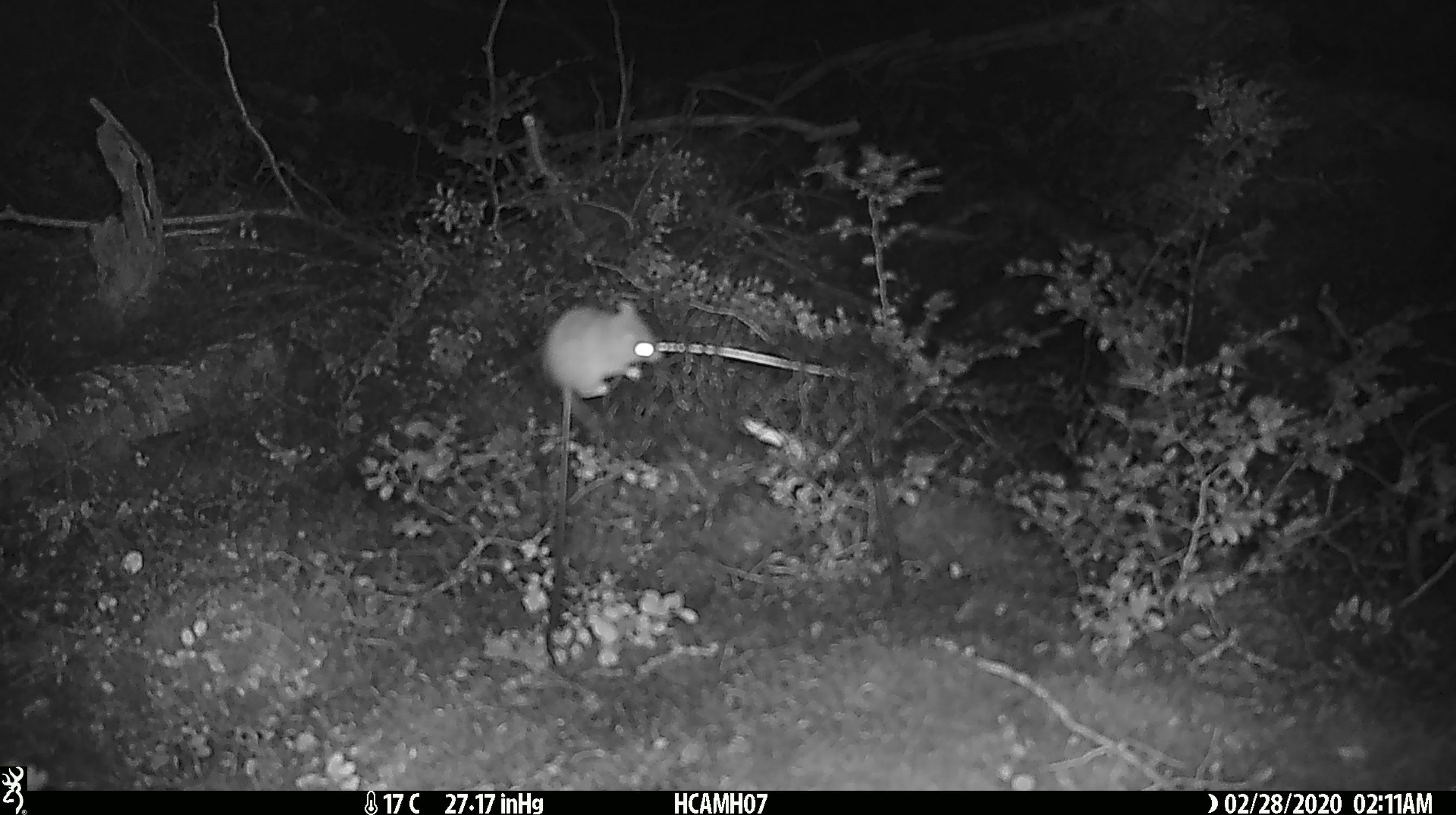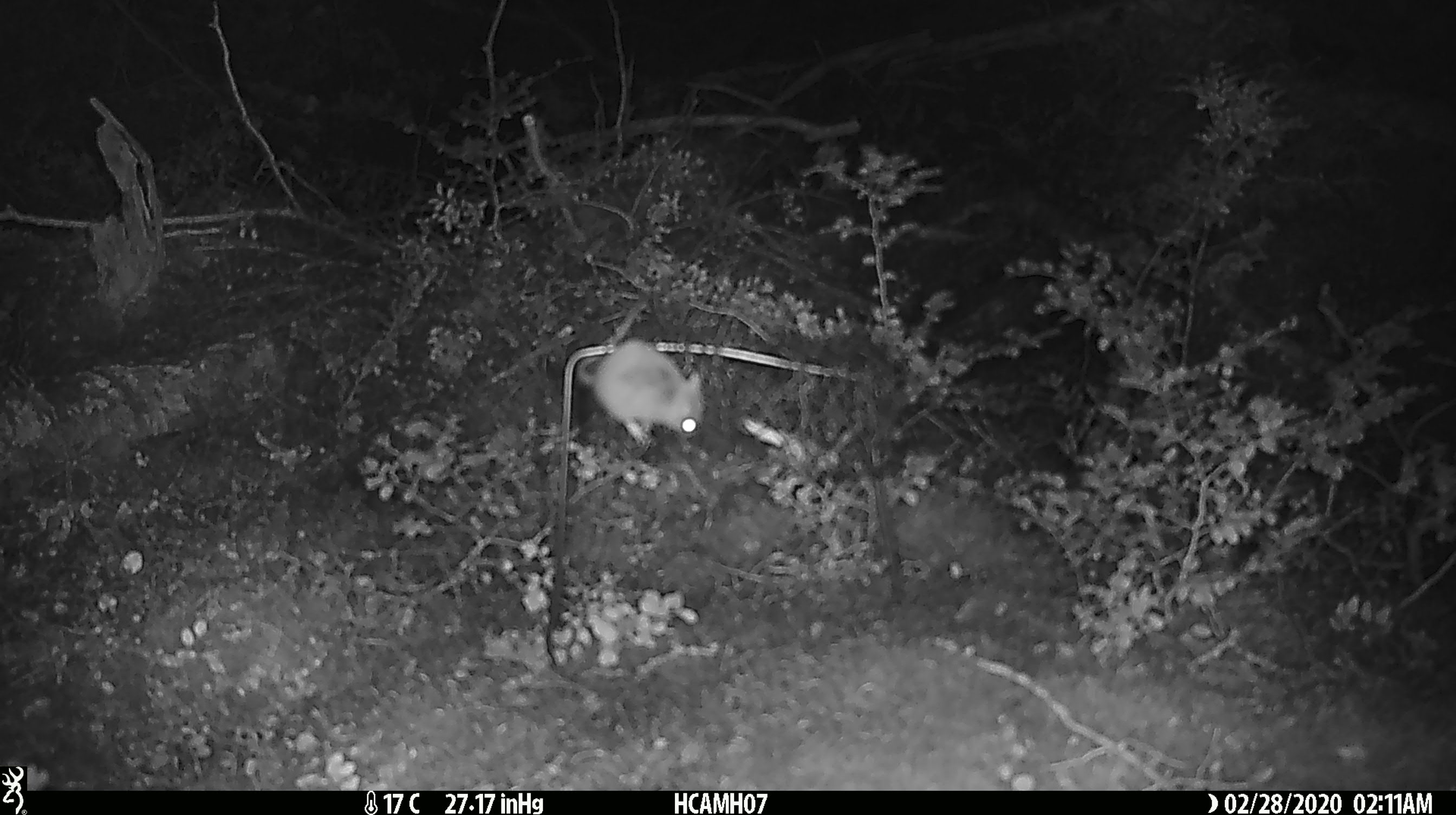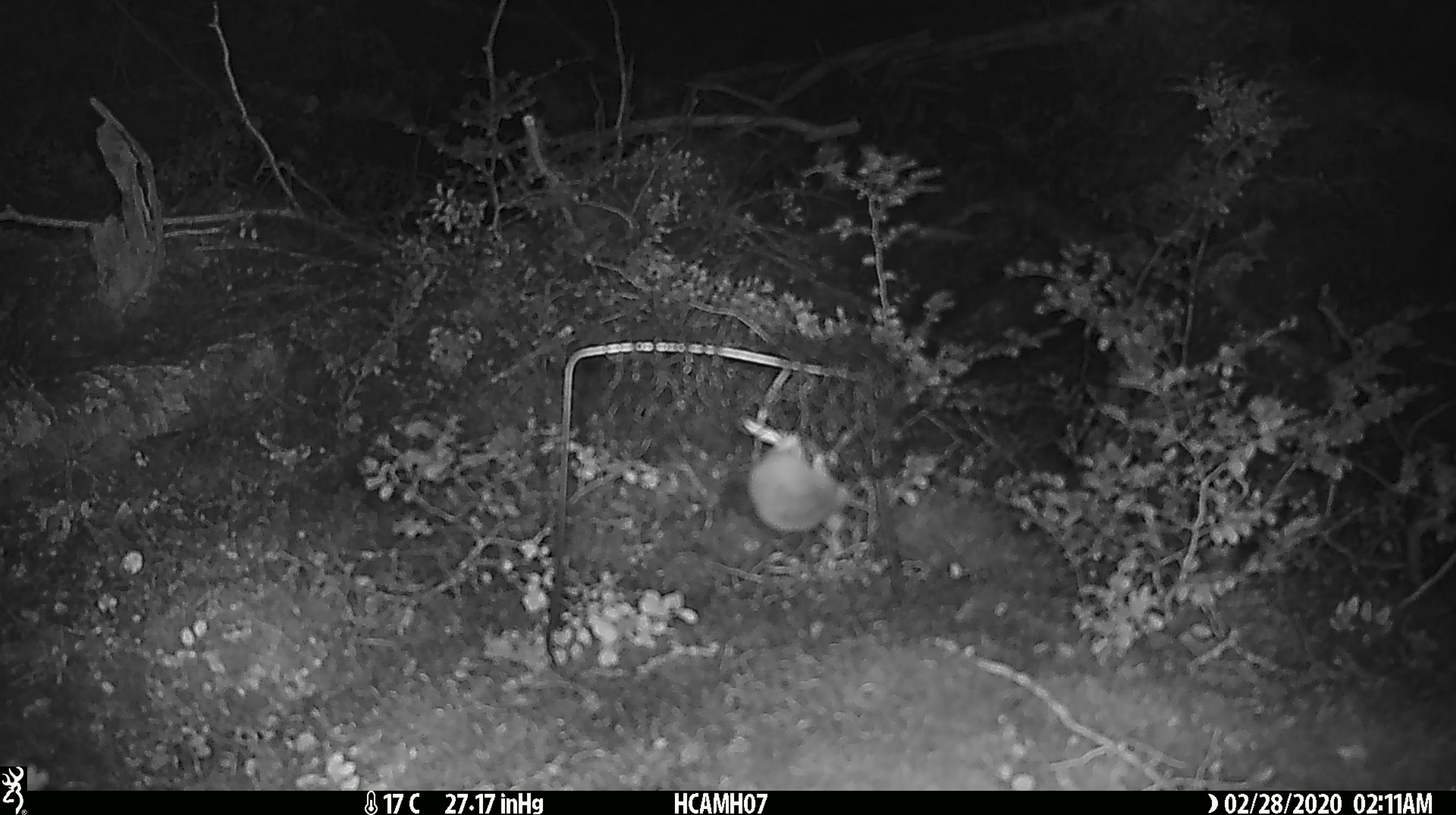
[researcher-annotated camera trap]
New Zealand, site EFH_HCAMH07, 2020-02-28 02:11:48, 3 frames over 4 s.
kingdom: Animalia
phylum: Chordata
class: Mammalia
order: Rodentia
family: Muridae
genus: Mus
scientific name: Mus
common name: mouse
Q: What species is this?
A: Mouse (Mus).